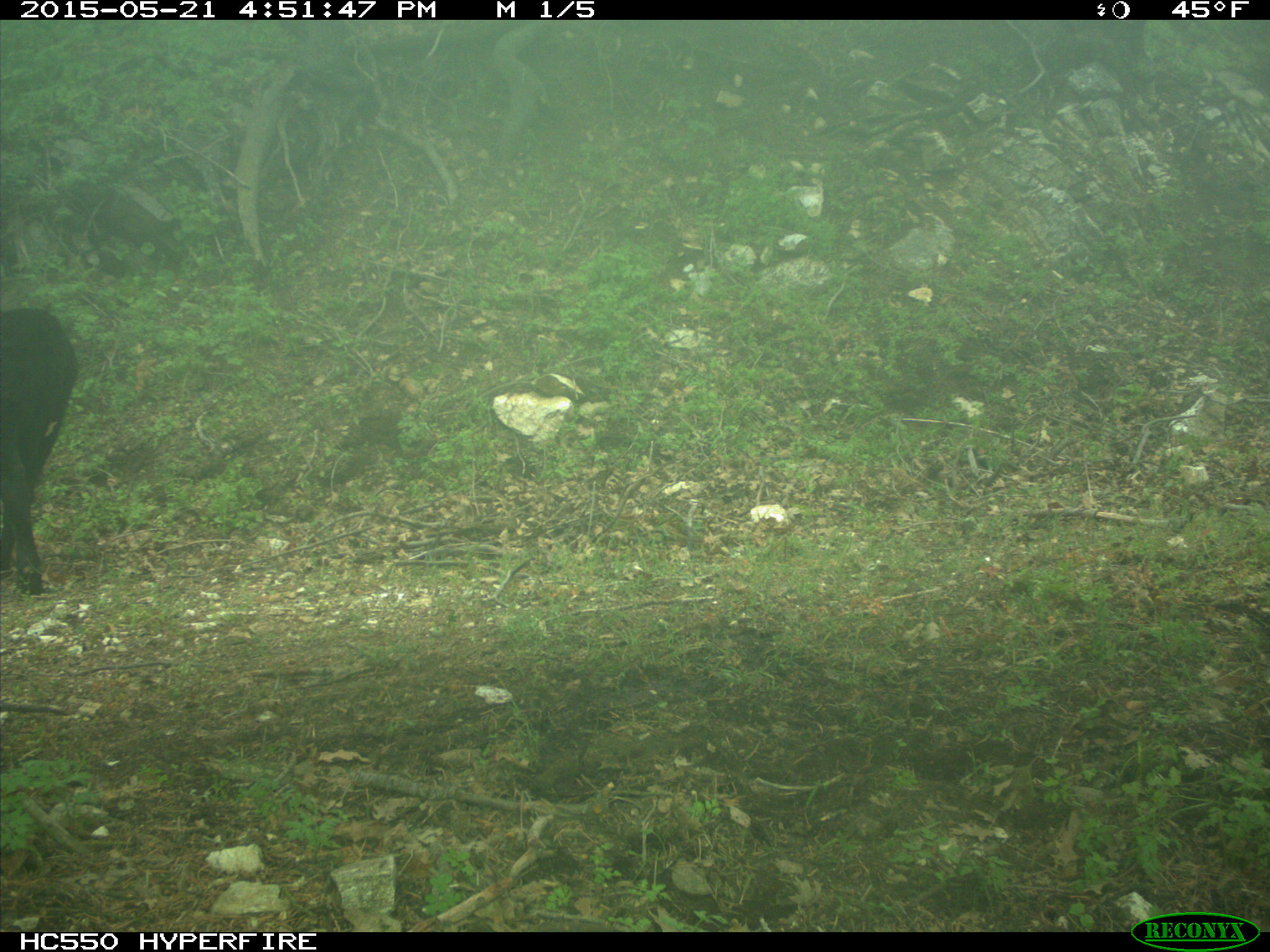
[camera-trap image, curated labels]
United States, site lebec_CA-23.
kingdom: Animalia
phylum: Chordata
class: Mammalia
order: Artiodactyla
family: Bovidae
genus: Bos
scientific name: Bos taurus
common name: domestic cow